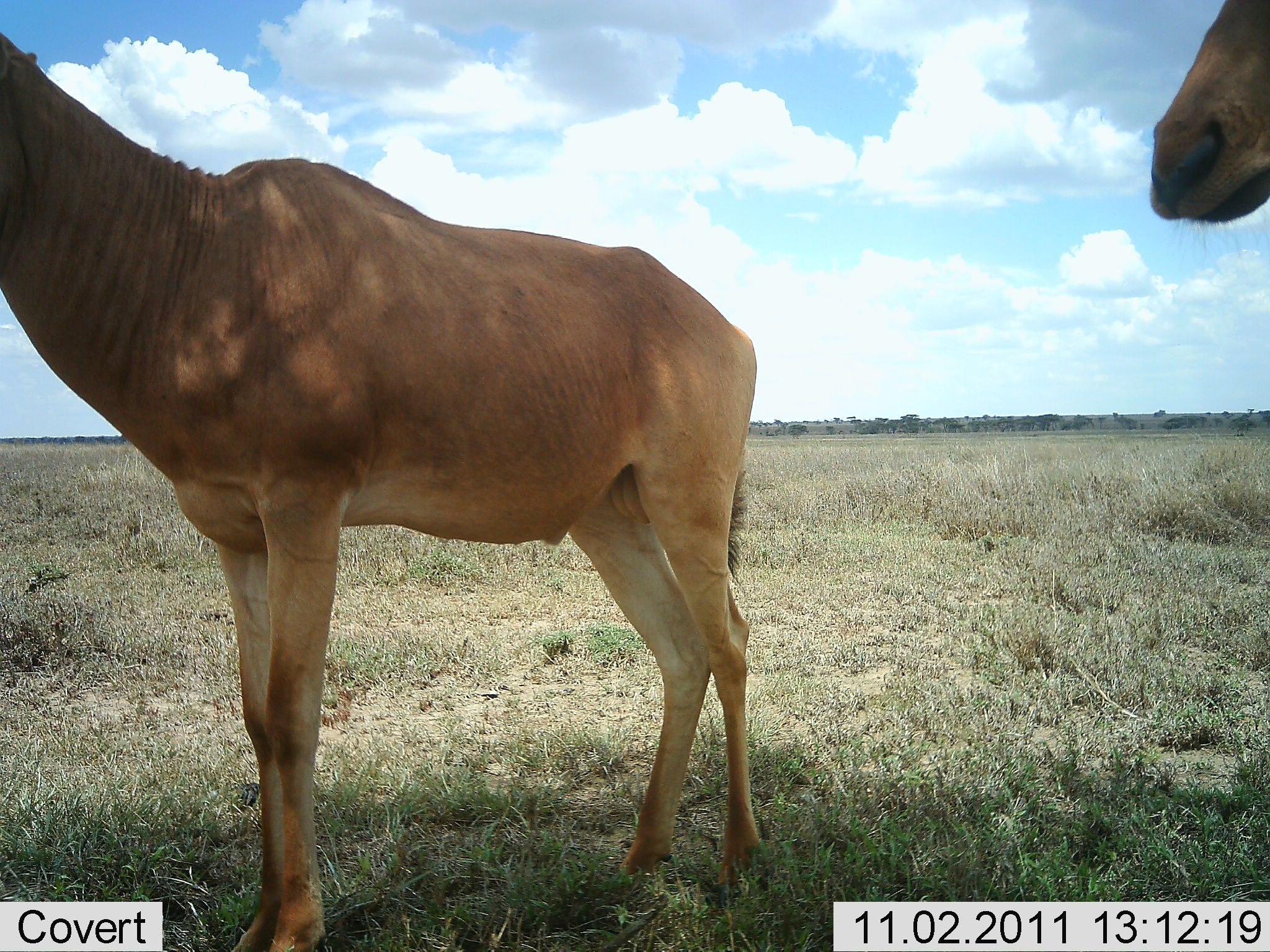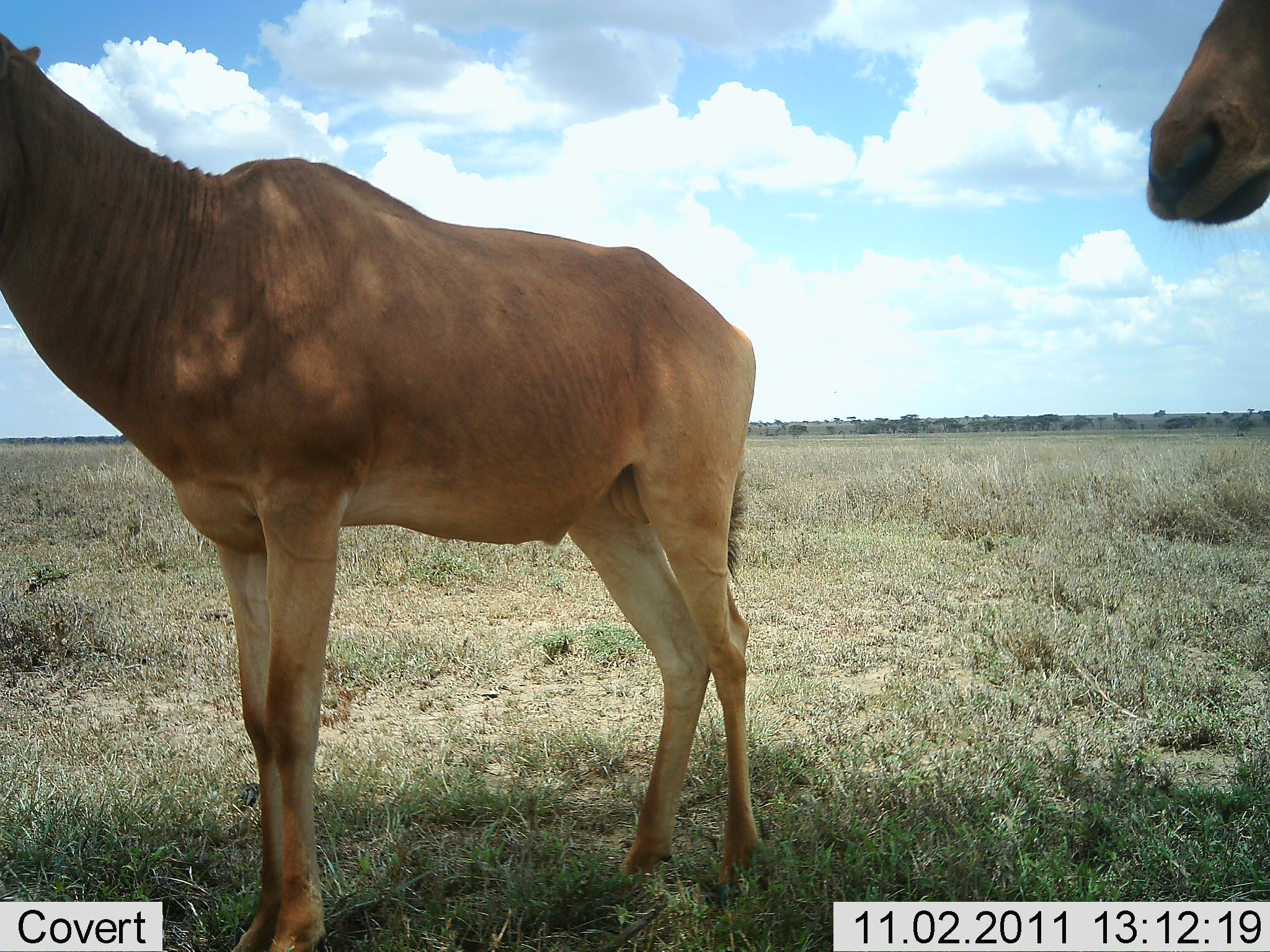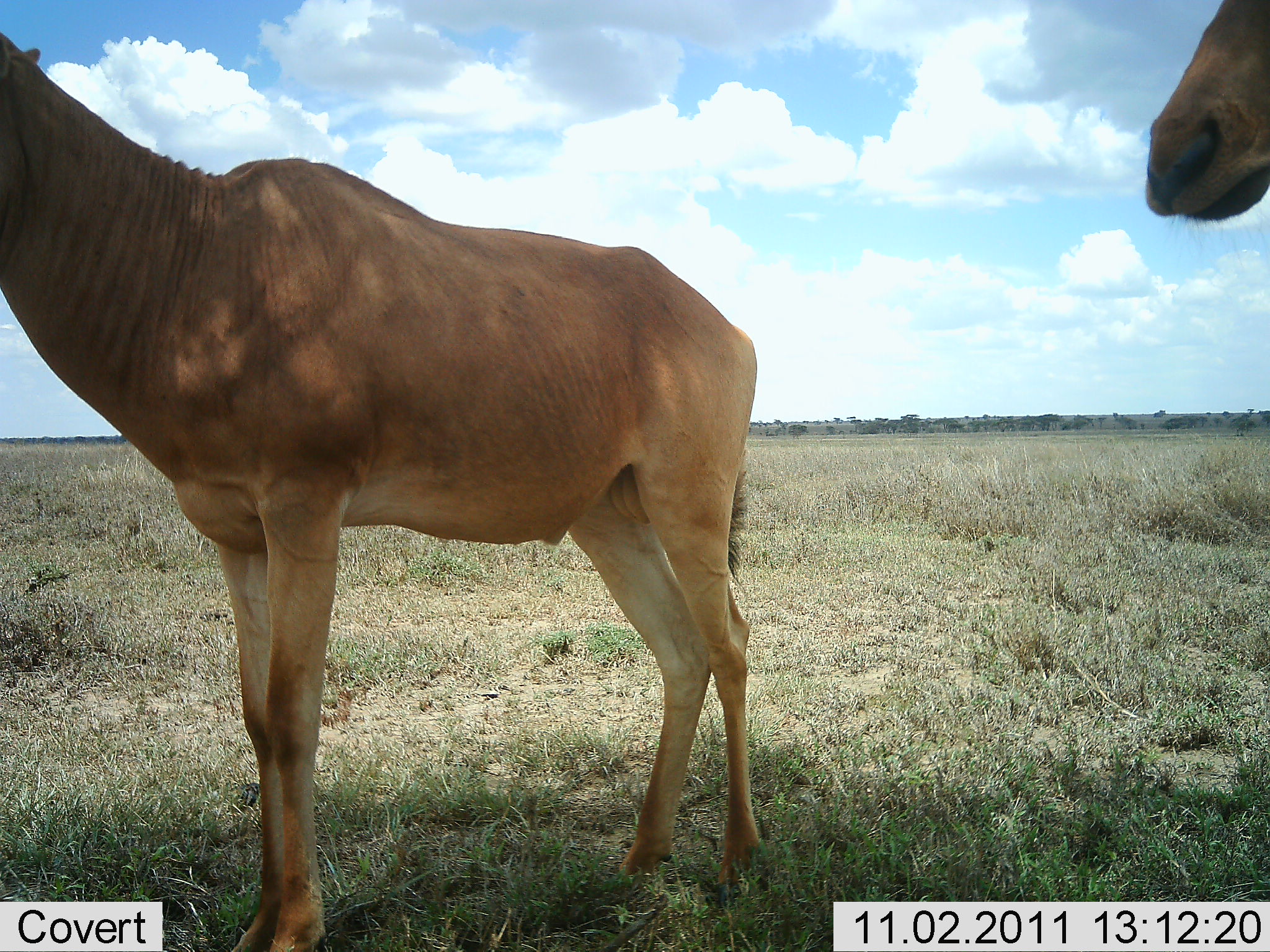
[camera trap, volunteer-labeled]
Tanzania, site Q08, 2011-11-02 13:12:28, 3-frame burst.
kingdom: Animalia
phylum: Chordata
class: Mammalia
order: Artiodactyla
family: Bovidae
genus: Alcelaphus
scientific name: Alcelaphus buselaphus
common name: hartebeest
Hartebeest (Alcelaphus buselaphus), count 2. Behavior (volunteer vote fractions): standing 100%, resting 9%, moving 0%, interacting 0%. Young present (vote fraction): 0%. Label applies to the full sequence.